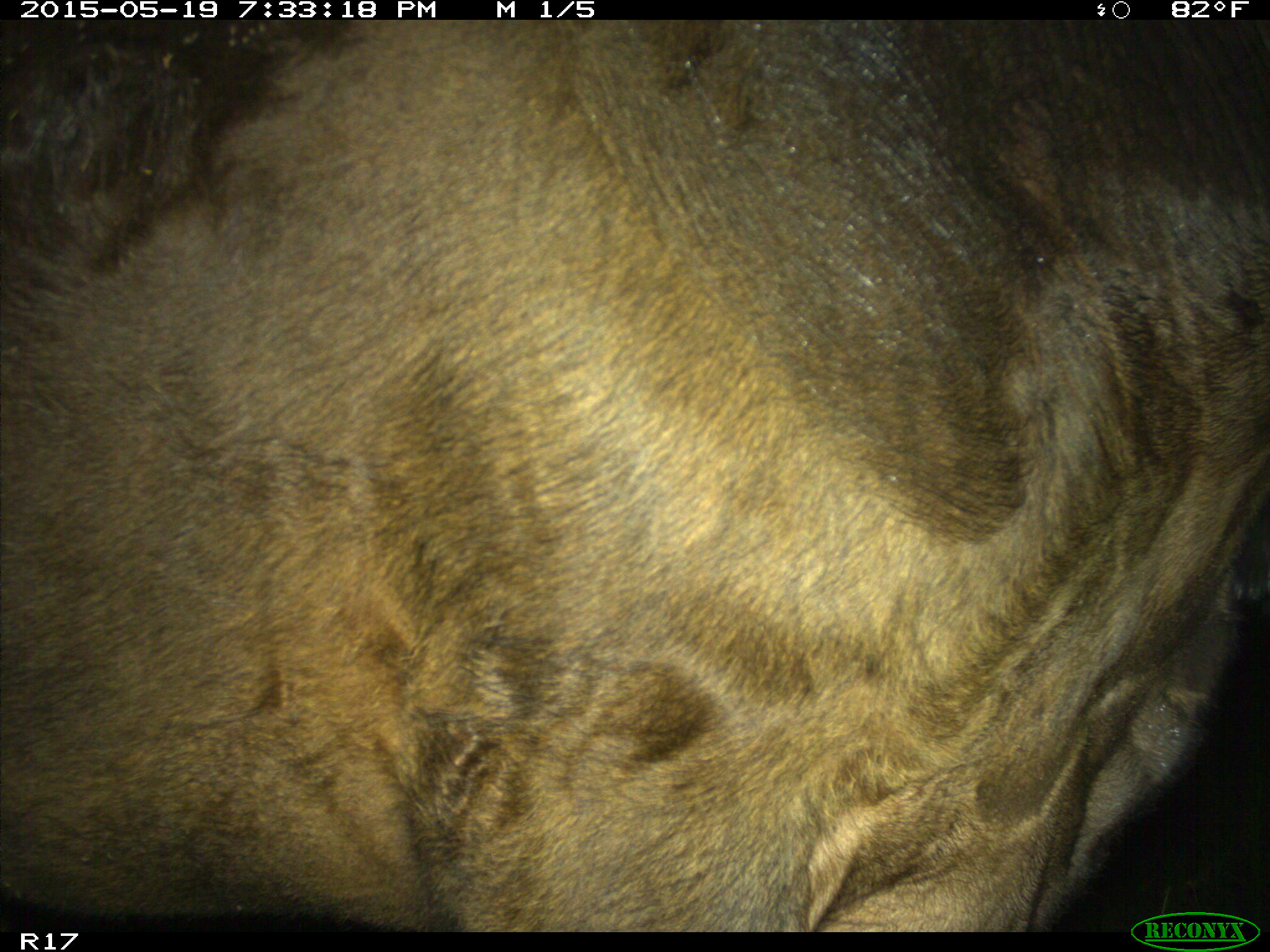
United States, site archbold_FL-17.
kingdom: Animalia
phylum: Chordata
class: Mammalia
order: Artiodactyla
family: Bovidae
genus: Bos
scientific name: Bos taurus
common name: domestic cow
Bos taurus (domestic cow).